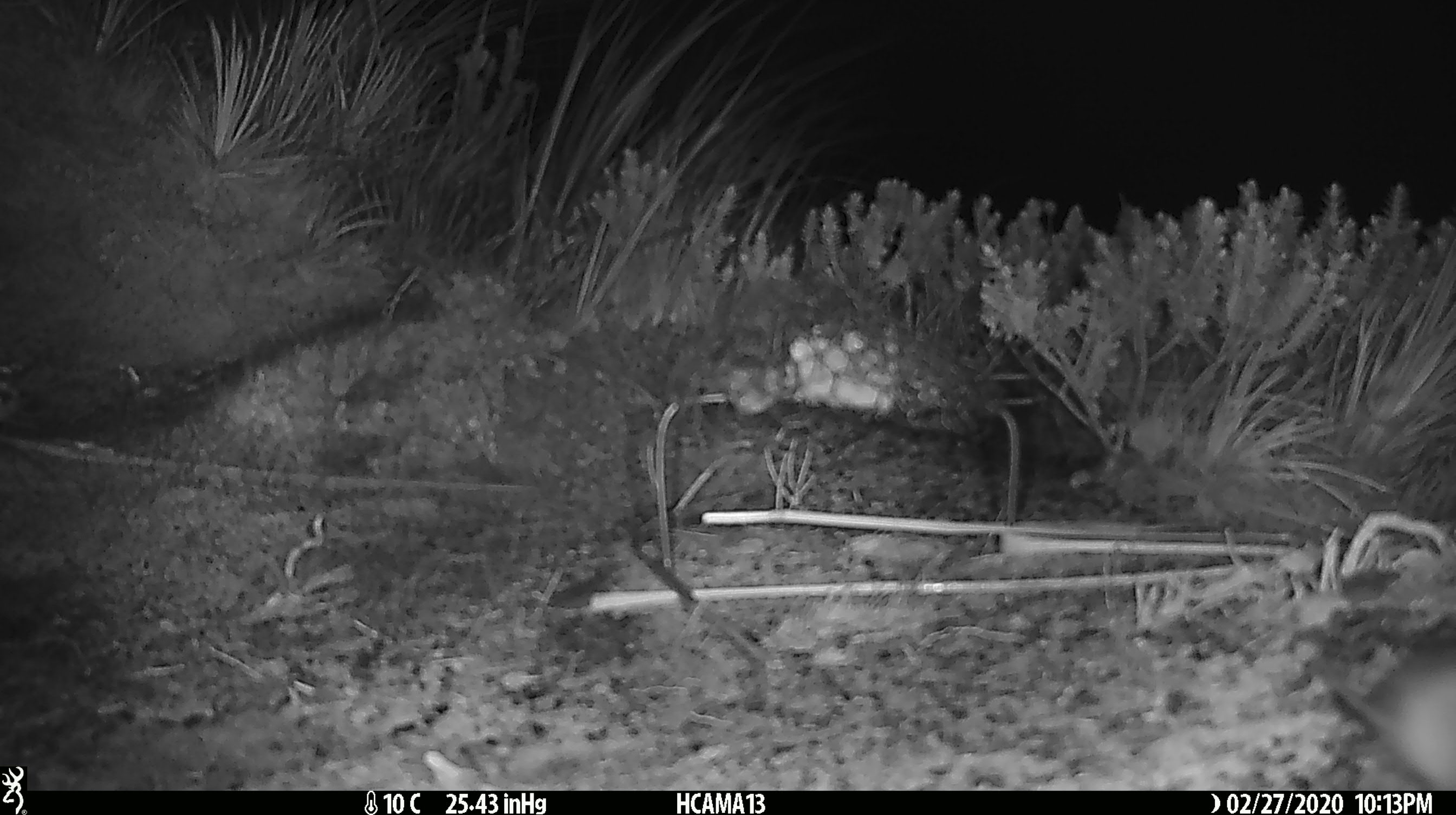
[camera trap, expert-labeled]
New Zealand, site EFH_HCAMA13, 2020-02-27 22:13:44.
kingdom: Animalia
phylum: Chordata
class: Mammalia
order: Rodentia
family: Muridae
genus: Mus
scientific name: Mus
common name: mouse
Mouse (Mus).